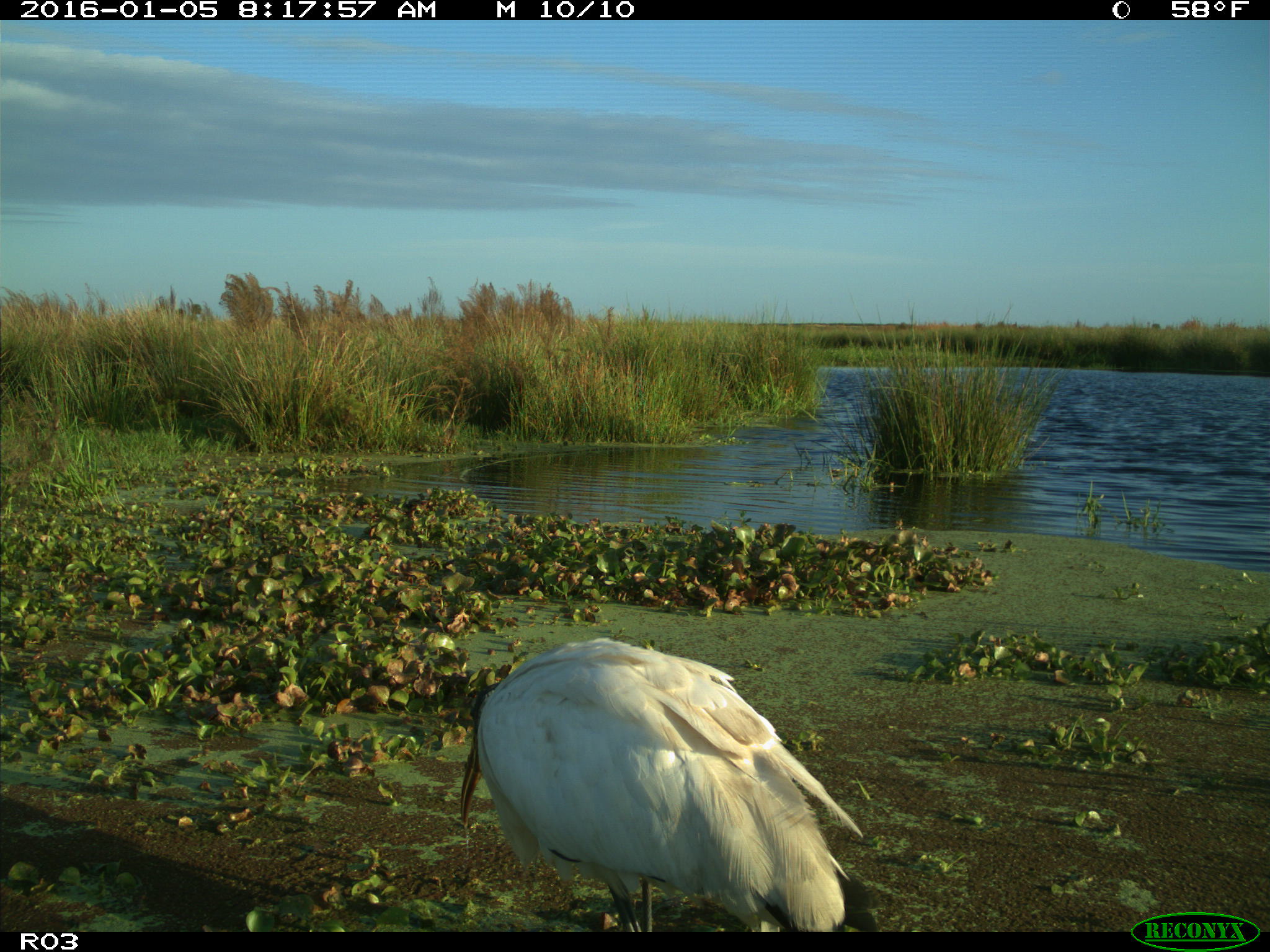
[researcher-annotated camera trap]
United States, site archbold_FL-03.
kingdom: Animalia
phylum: Chordata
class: Aves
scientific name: Aves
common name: birds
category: unidentified bird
Unidentified bird (birds) (Aves).